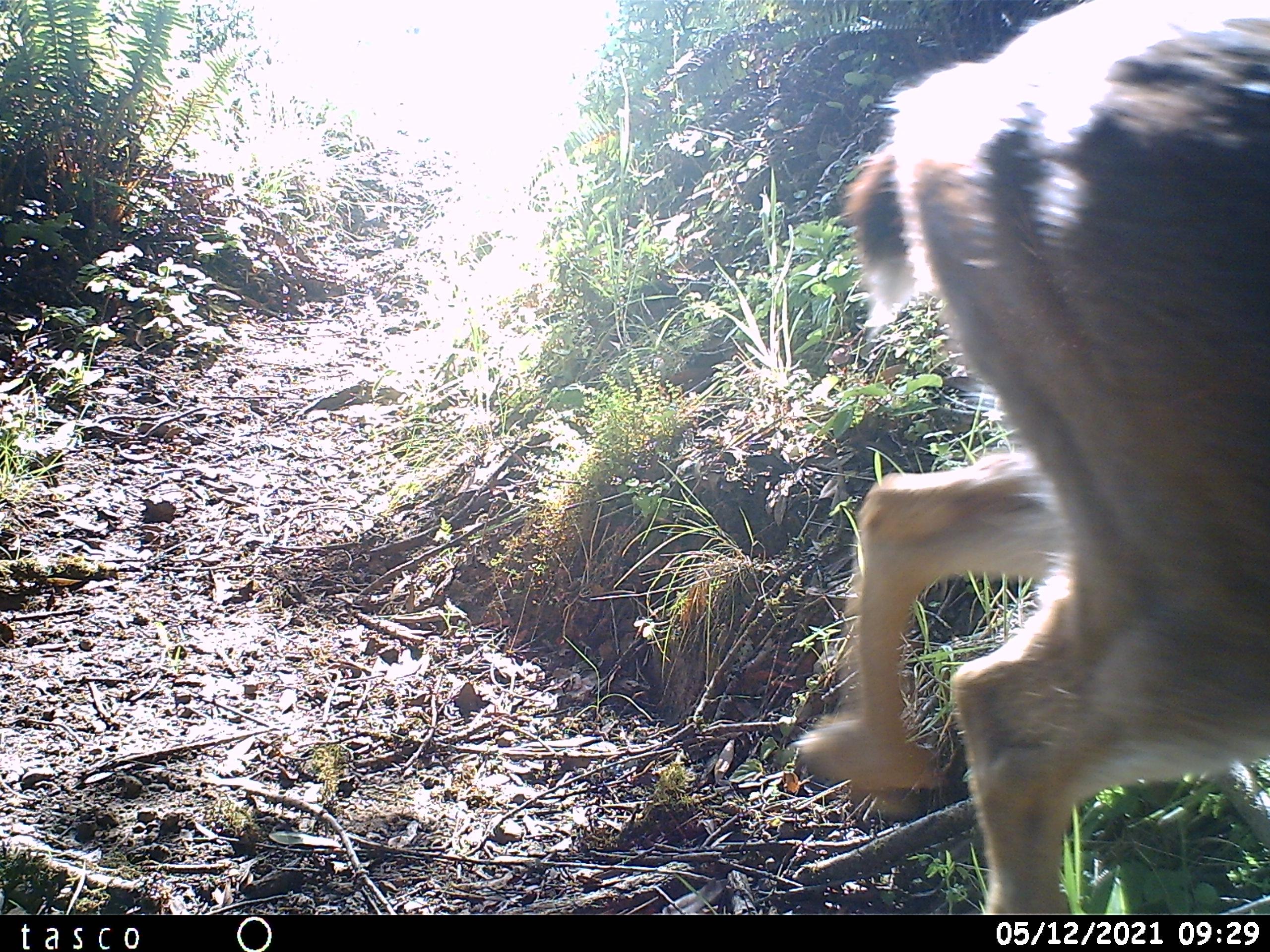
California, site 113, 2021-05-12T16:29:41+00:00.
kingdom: Animalia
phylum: Chordata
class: Mammalia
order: Artiodactyla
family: Cervidae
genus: Odocoileus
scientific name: Odocoileus hemionus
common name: mule deer